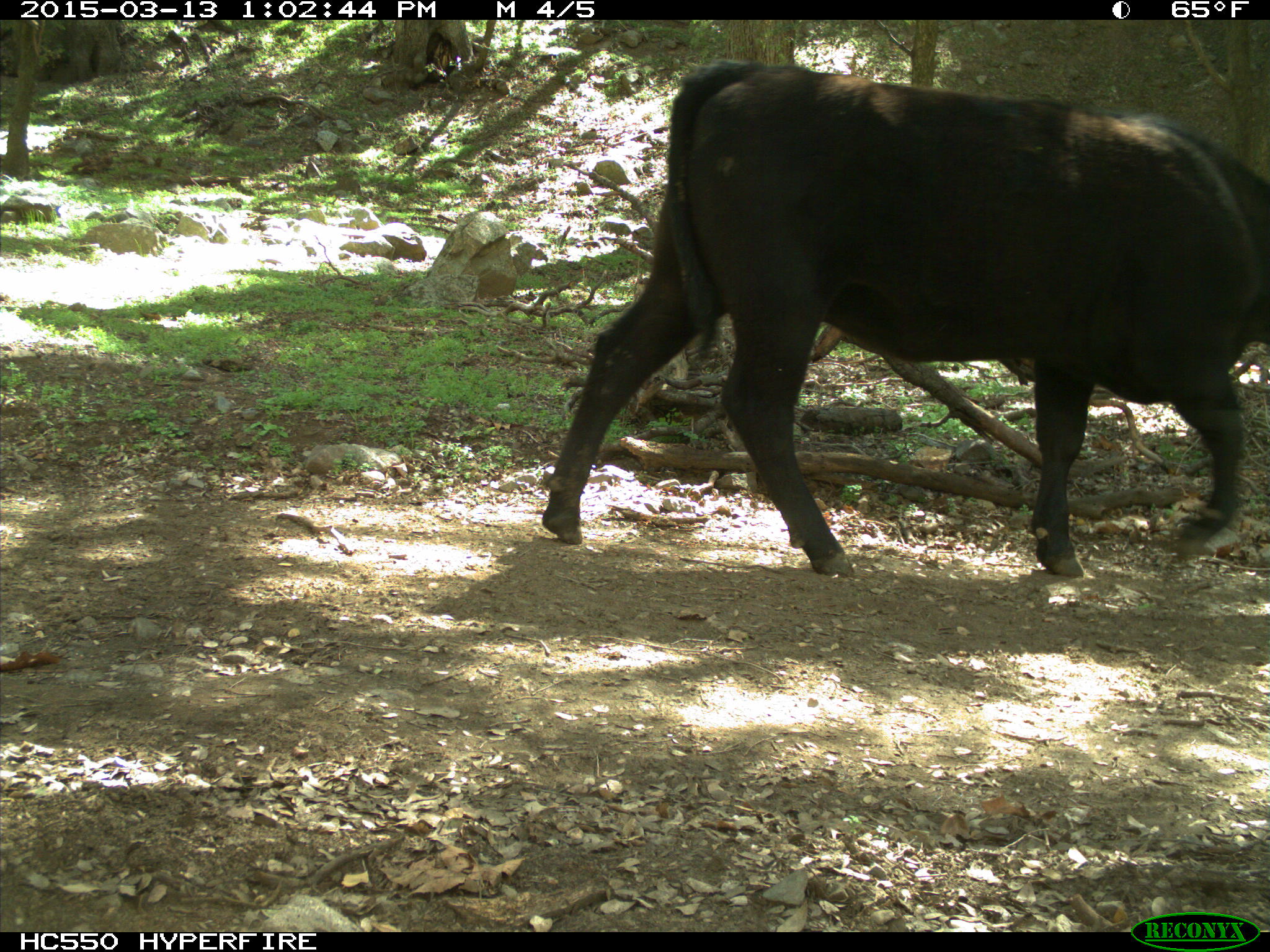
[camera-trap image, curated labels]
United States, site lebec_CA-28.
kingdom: Animalia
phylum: Chordata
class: Mammalia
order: Artiodactyla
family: Bovidae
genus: Bos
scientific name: Bos taurus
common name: domestic cow